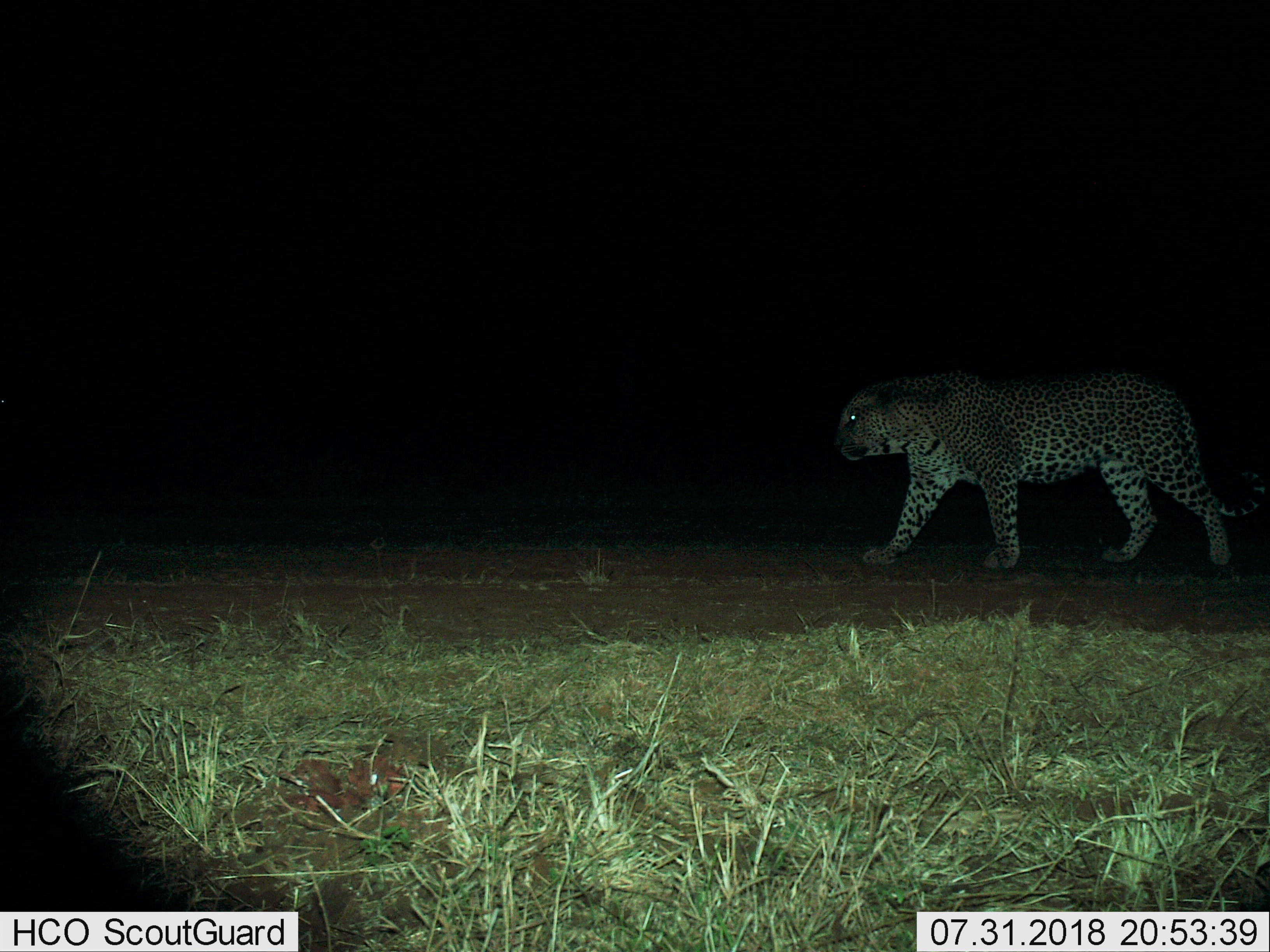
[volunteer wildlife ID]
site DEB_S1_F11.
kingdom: Animalia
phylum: Chordata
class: Mammalia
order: Carnivora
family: Felidae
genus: Panthera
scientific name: Panthera pardus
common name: leopard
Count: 1.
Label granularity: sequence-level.